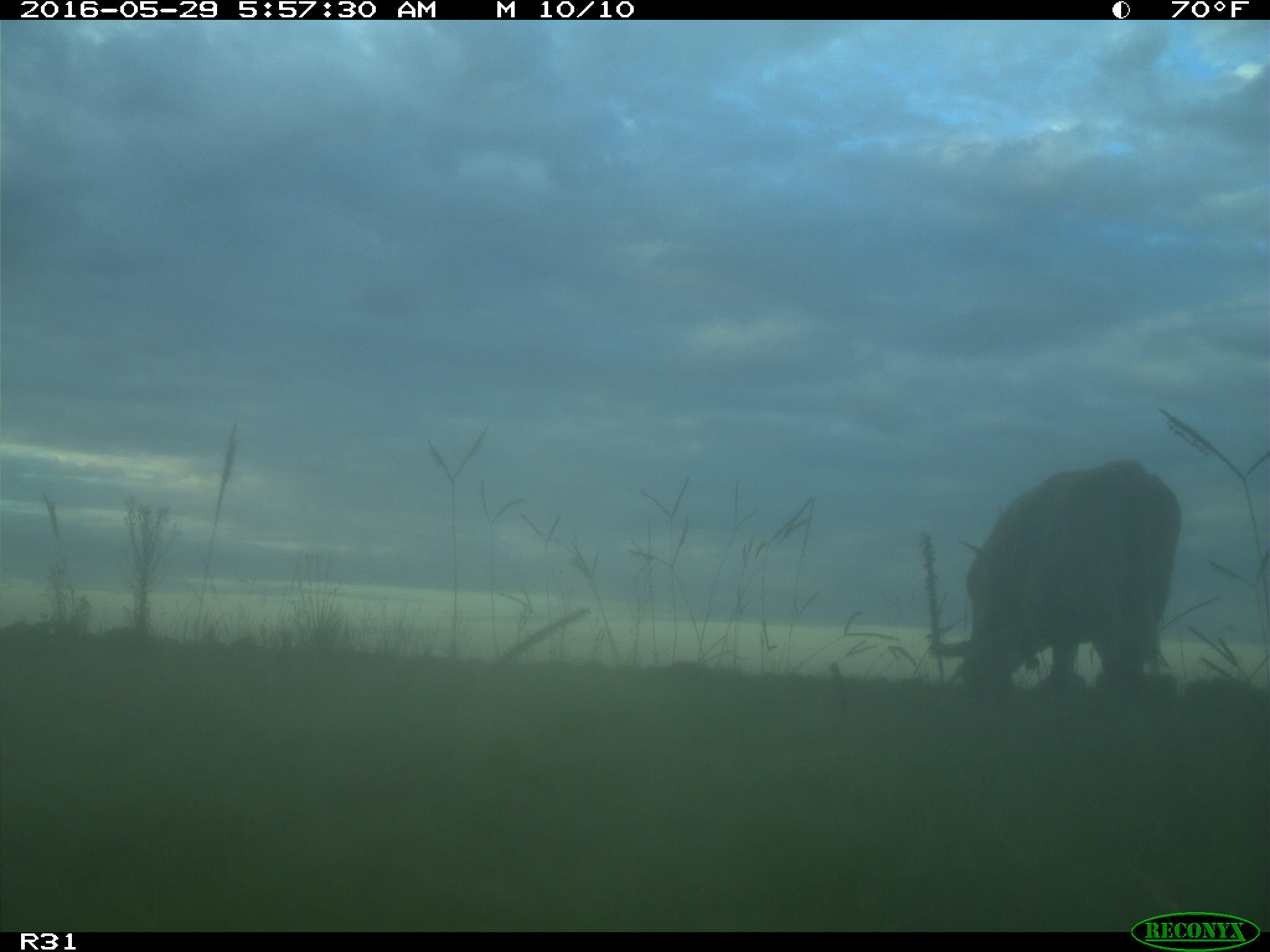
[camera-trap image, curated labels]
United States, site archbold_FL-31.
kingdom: Animalia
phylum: Chordata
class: Mammalia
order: Artiodactyla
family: Bovidae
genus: Bos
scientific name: Bos taurus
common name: domestic cow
Bos taurus (domestic cow).